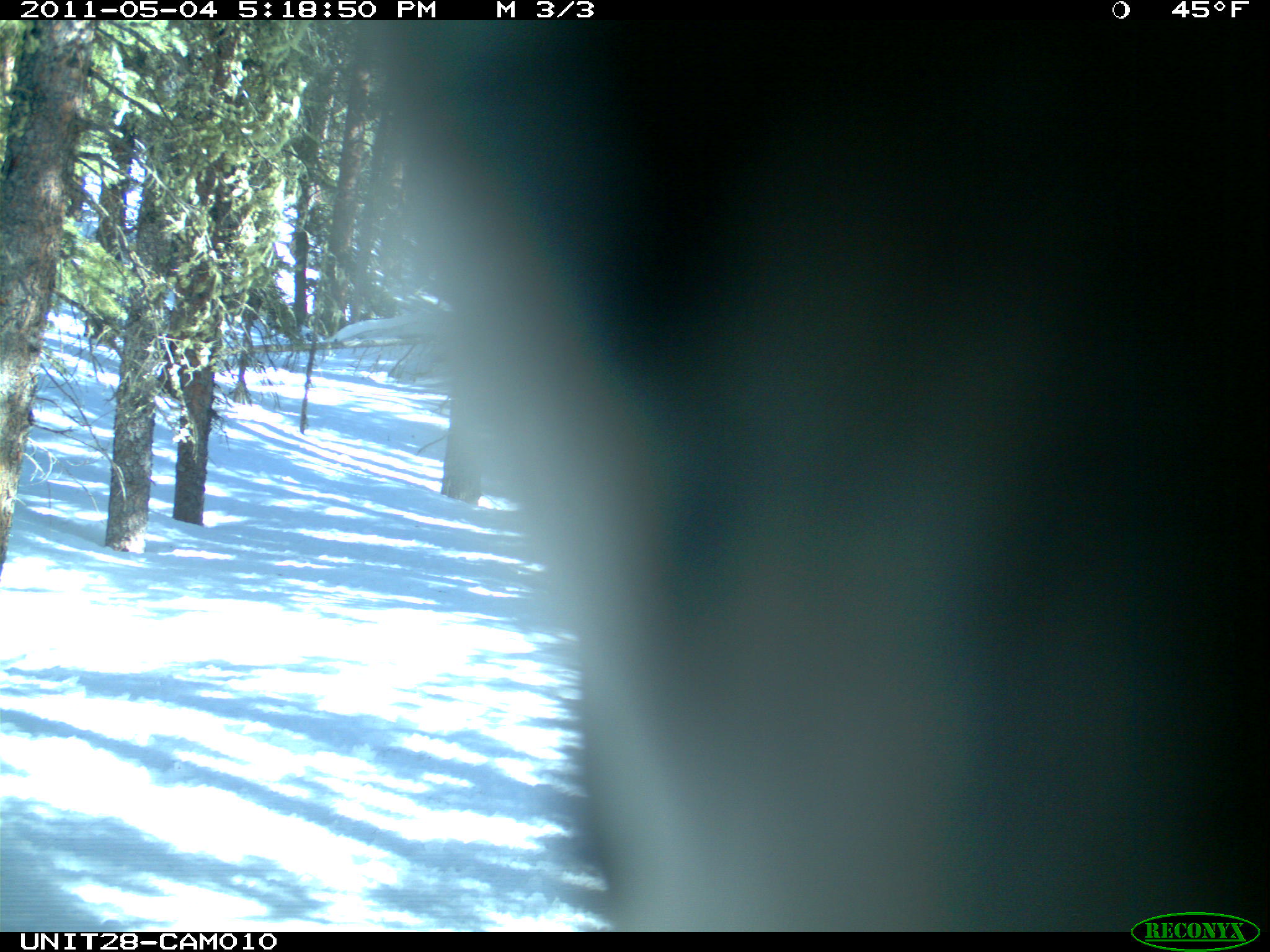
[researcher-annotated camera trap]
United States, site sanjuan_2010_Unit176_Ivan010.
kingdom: Animalia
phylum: Chordata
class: Aves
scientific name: Aves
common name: birds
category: unidentified bird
Unidentified bird (birds) (Aves).